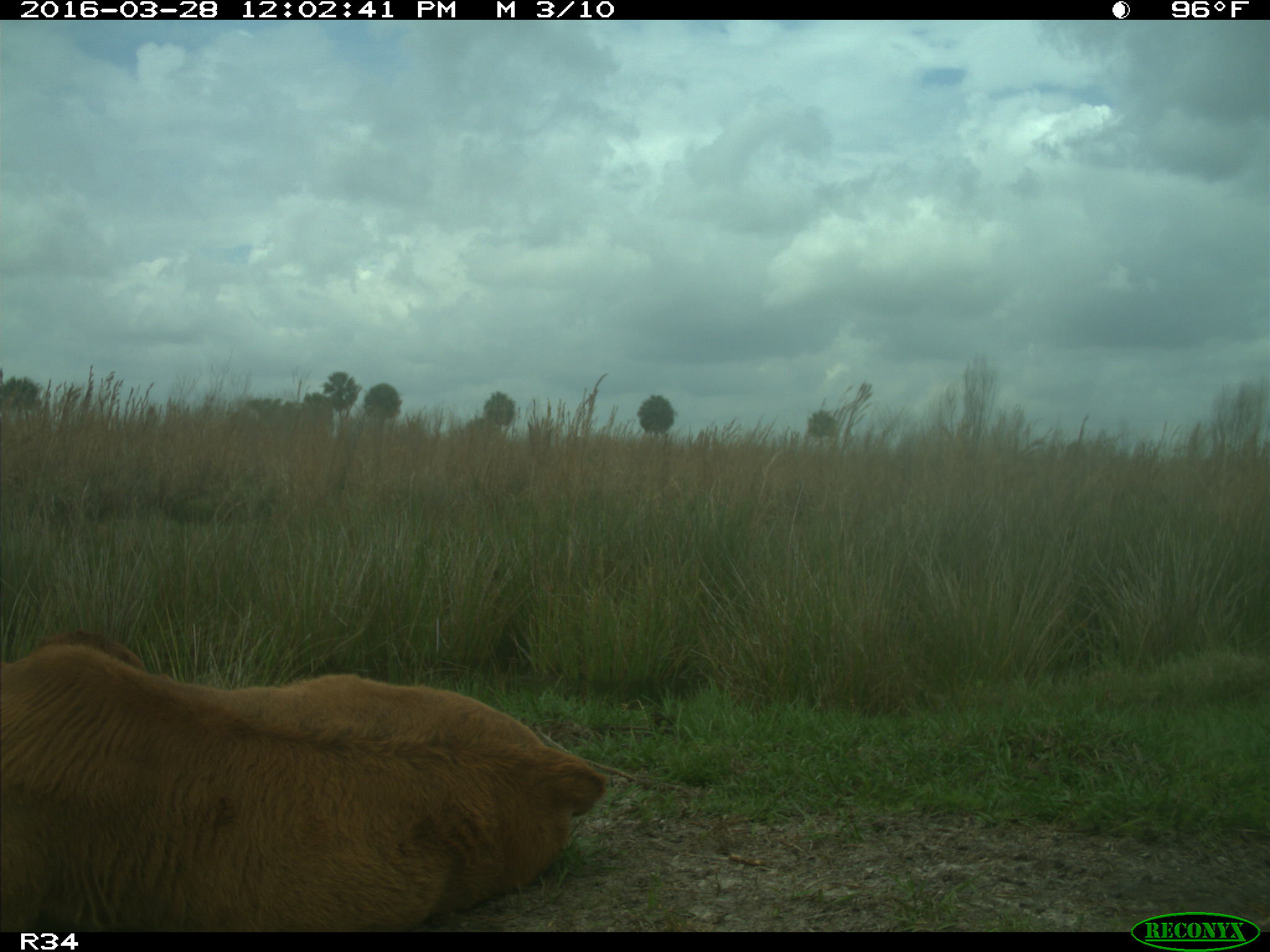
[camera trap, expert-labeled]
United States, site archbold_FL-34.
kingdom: Animalia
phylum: Chordata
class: Mammalia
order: Artiodactyla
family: Bovidae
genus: Bos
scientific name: Bos taurus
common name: domestic cow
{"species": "Bos taurus (domestic cow)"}